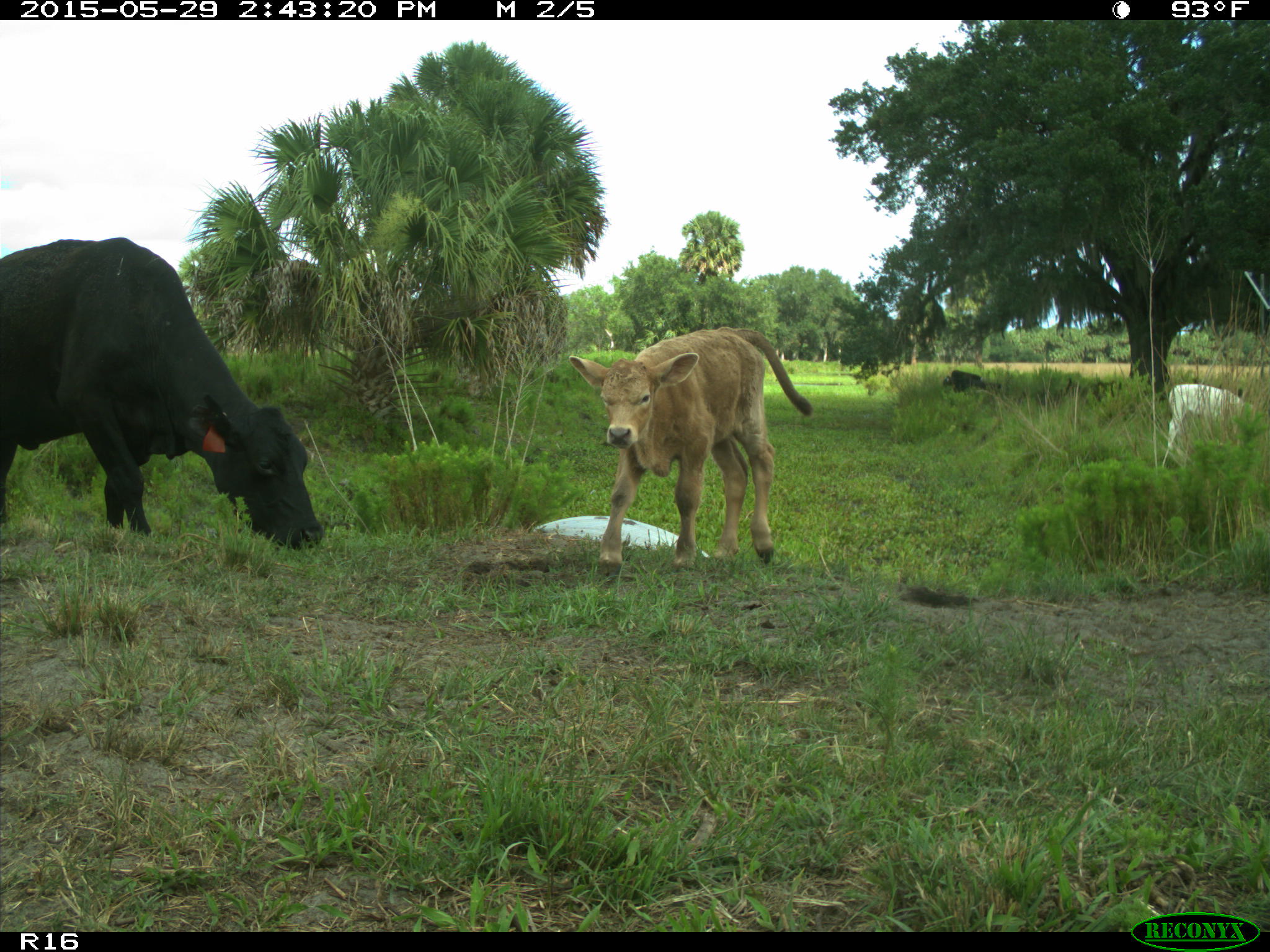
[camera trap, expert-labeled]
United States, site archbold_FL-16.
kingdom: Animalia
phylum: Chordata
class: Mammalia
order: Artiodactyla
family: Bovidae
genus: Bos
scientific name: Bos taurus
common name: domestic cow